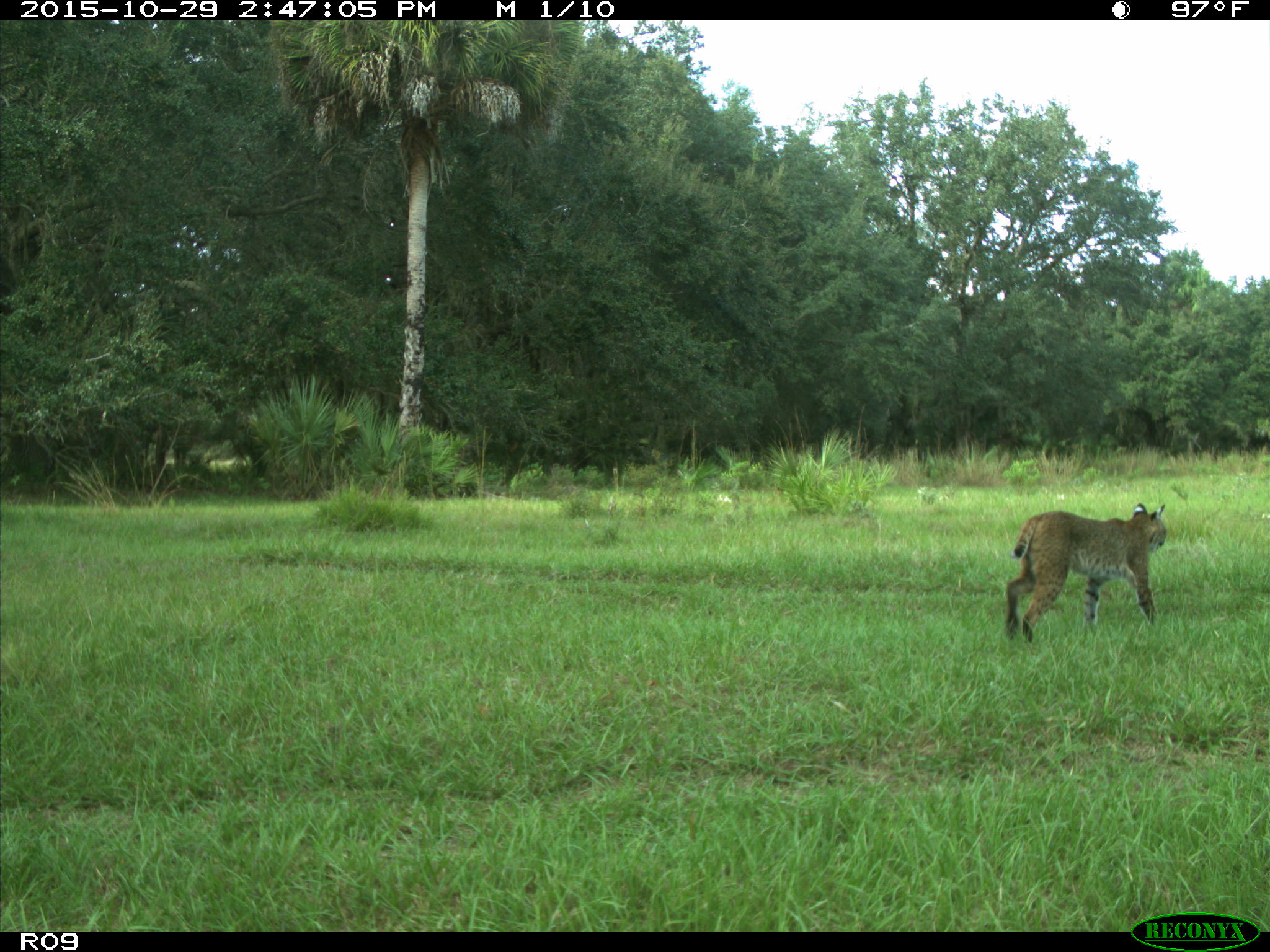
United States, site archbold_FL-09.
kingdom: Animalia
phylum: Chordata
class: Mammalia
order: Carnivora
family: Felidae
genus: Lynx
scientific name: Lynx rufus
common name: bobcat